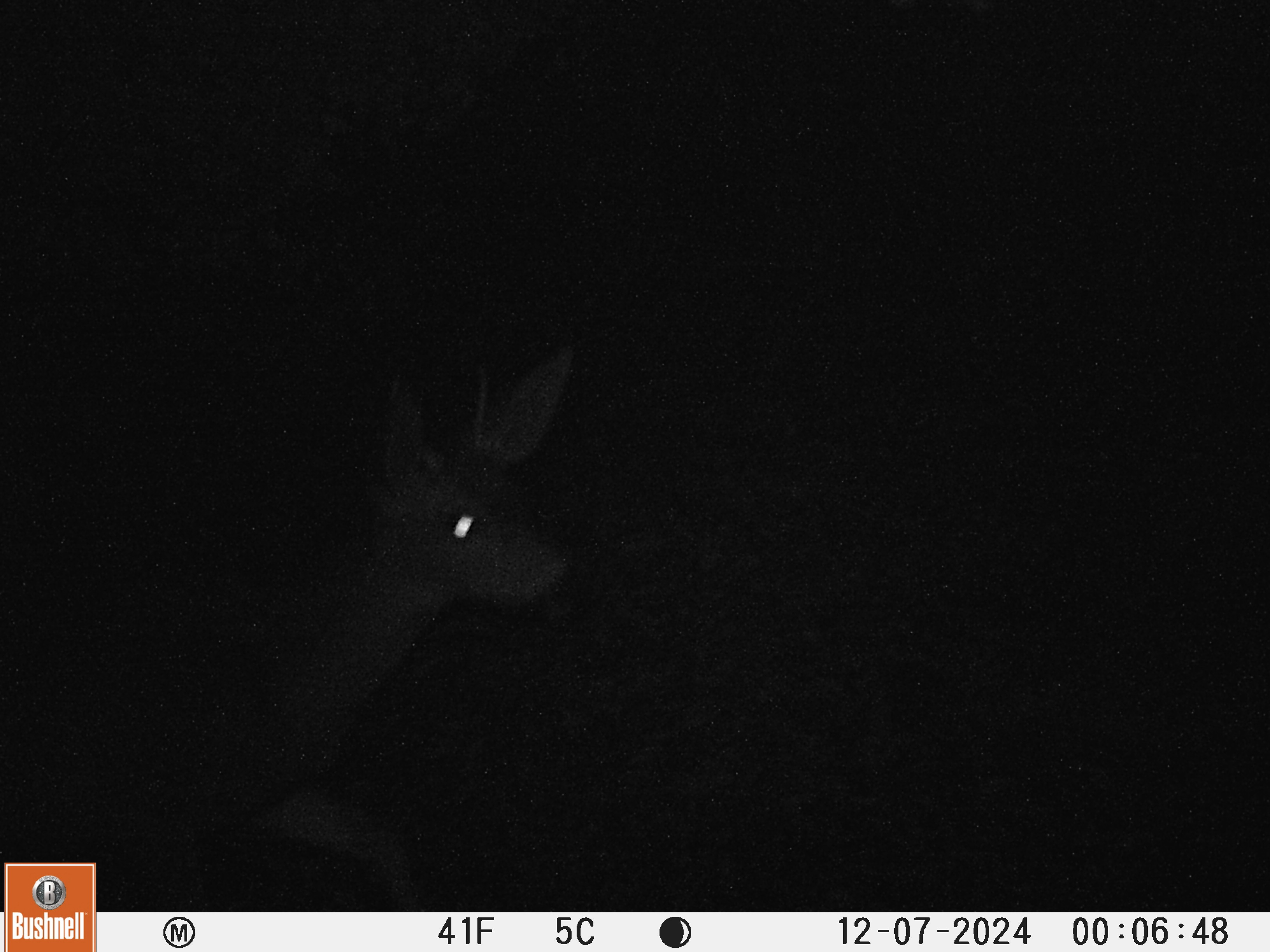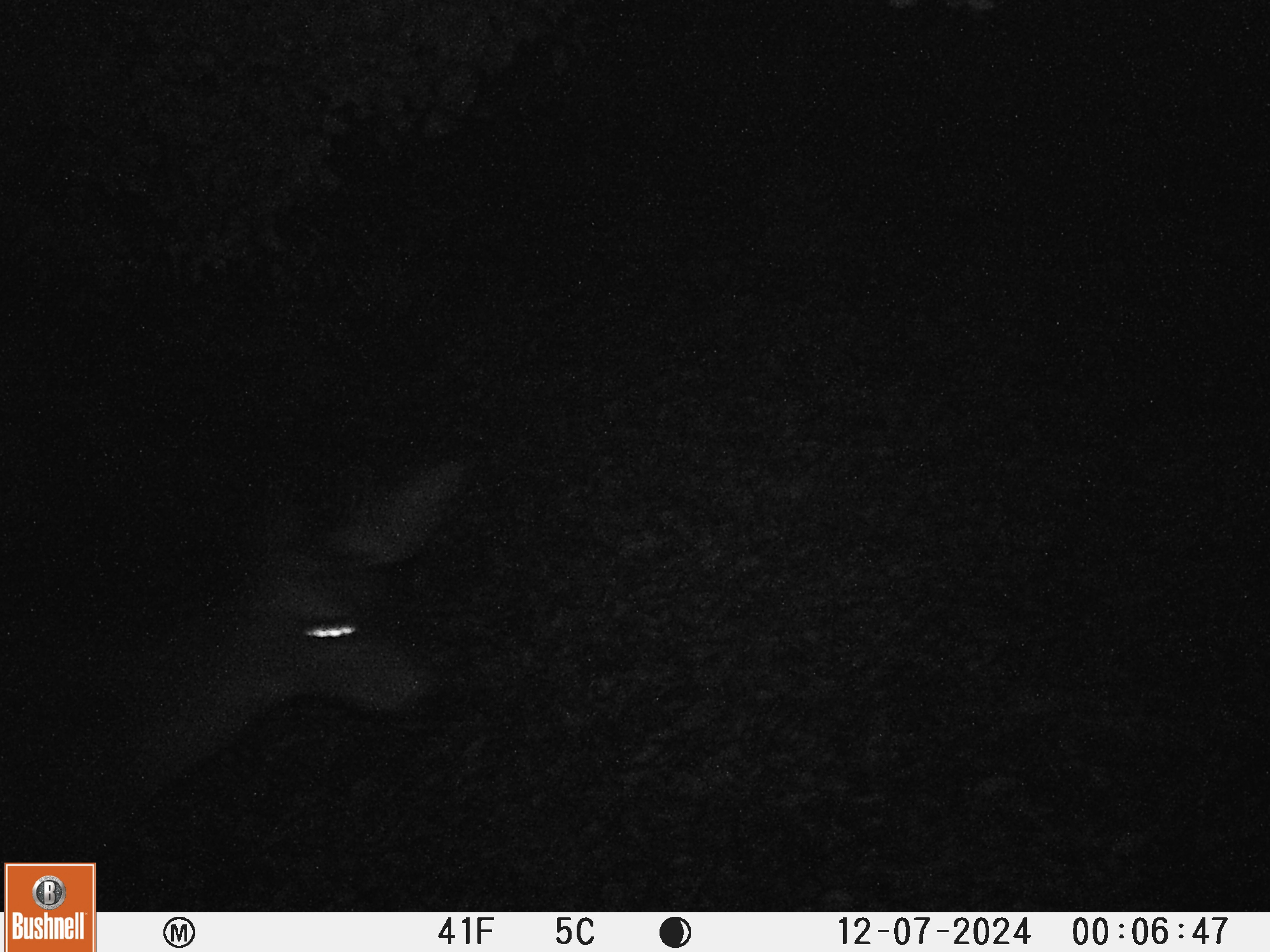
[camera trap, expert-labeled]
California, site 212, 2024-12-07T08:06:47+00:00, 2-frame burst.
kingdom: Animalia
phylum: Chordata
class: Mammalia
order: Artiodactyla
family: Cervidae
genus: Odocoileus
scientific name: Odocoileus hemionus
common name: mule deer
Mule deer (Odocoileus hemionus).